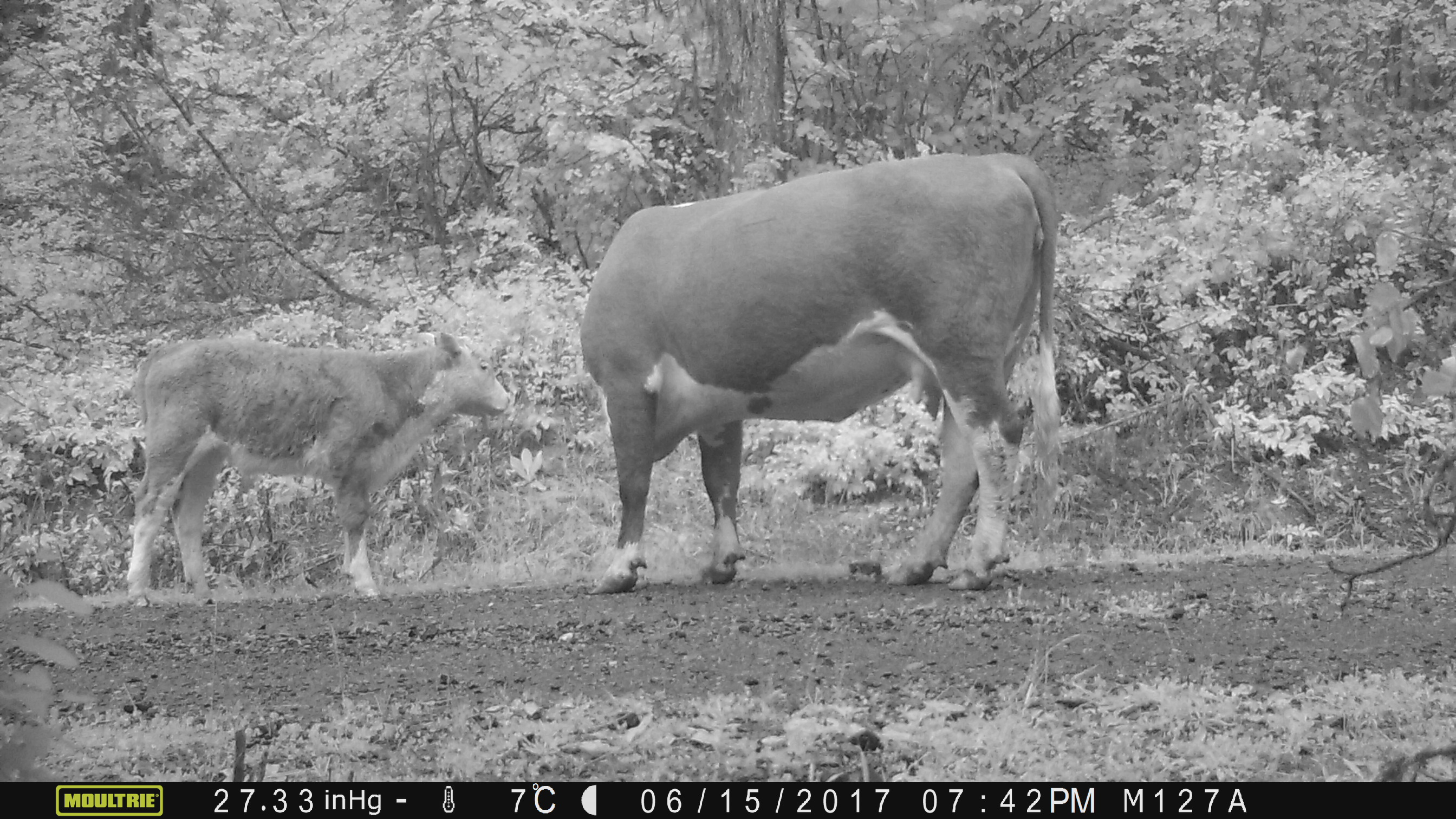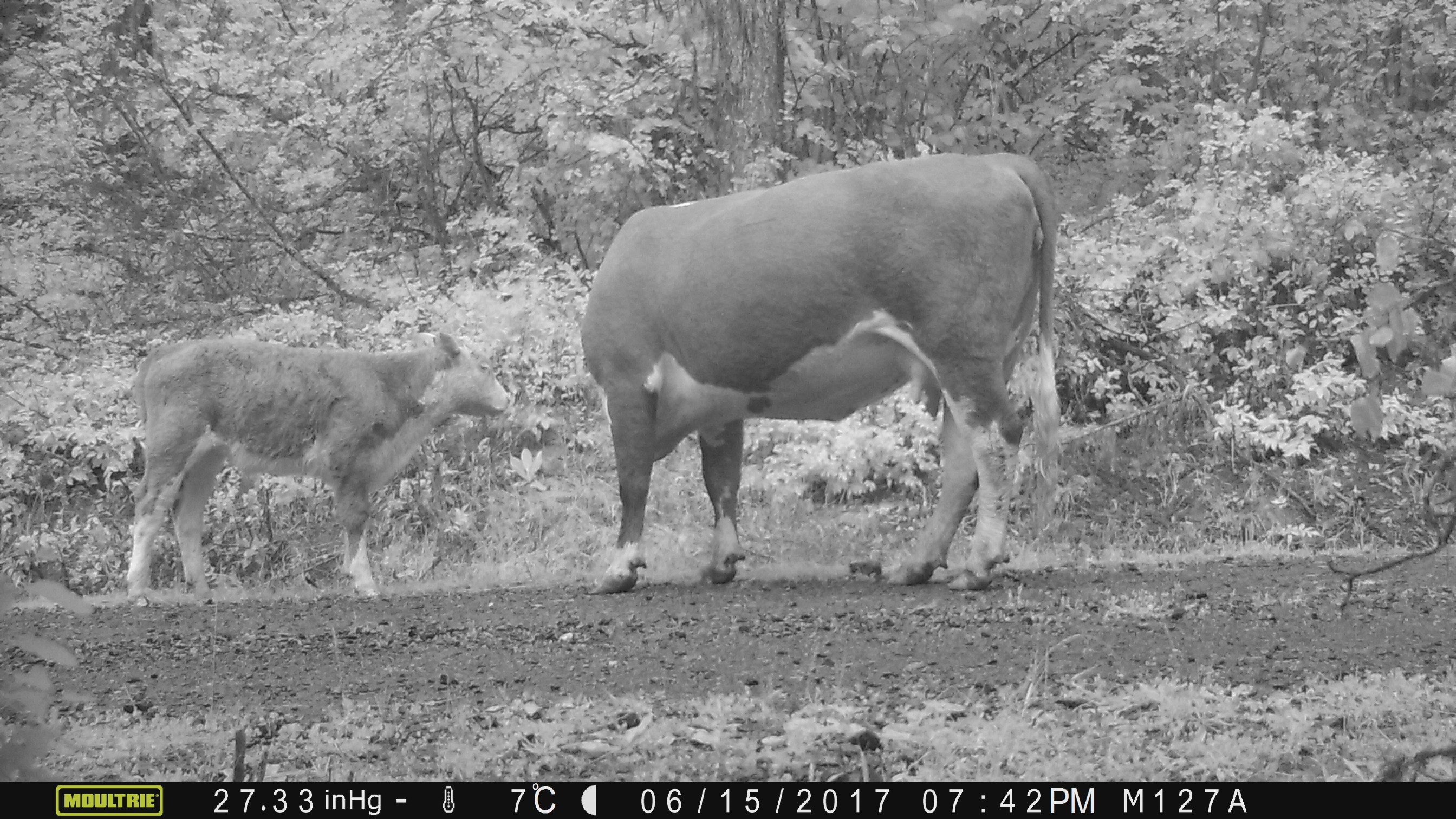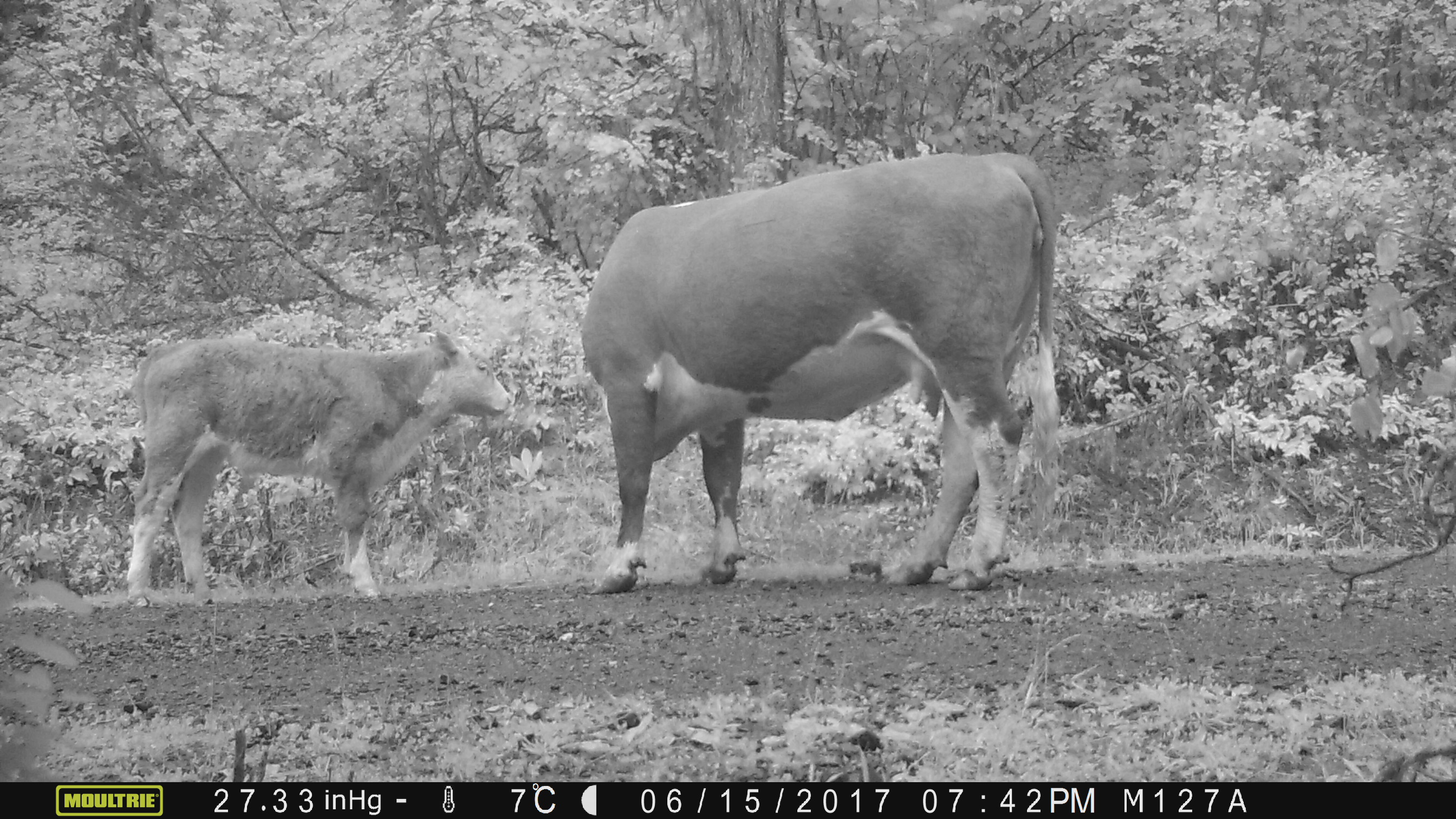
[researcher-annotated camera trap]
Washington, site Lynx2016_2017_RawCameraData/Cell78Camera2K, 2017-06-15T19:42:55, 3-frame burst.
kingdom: Animalia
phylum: Chordata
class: Mammalia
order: Artiodactyla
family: Bovidae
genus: Bos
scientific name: Bos taurus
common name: domestic cattle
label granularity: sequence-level